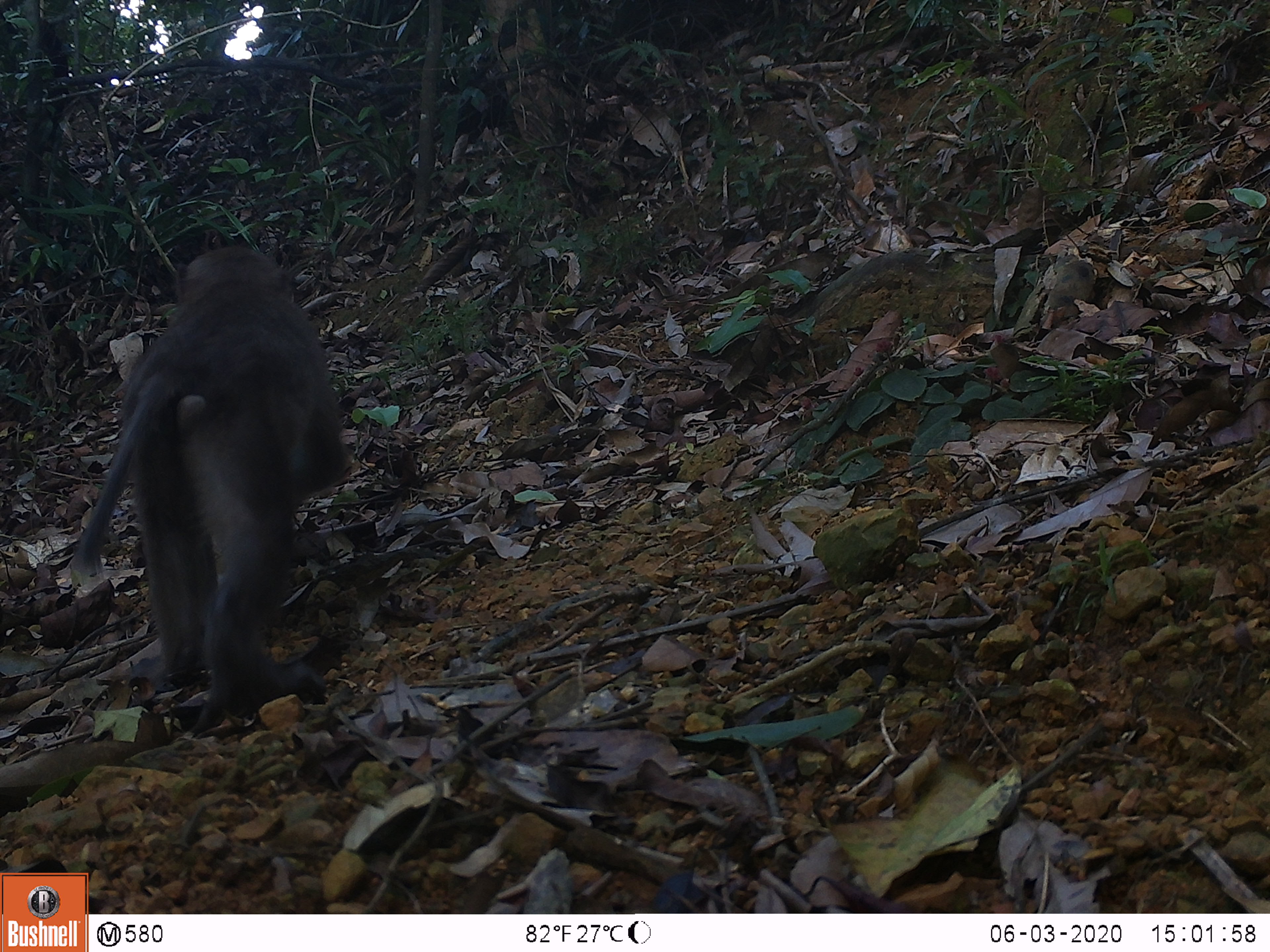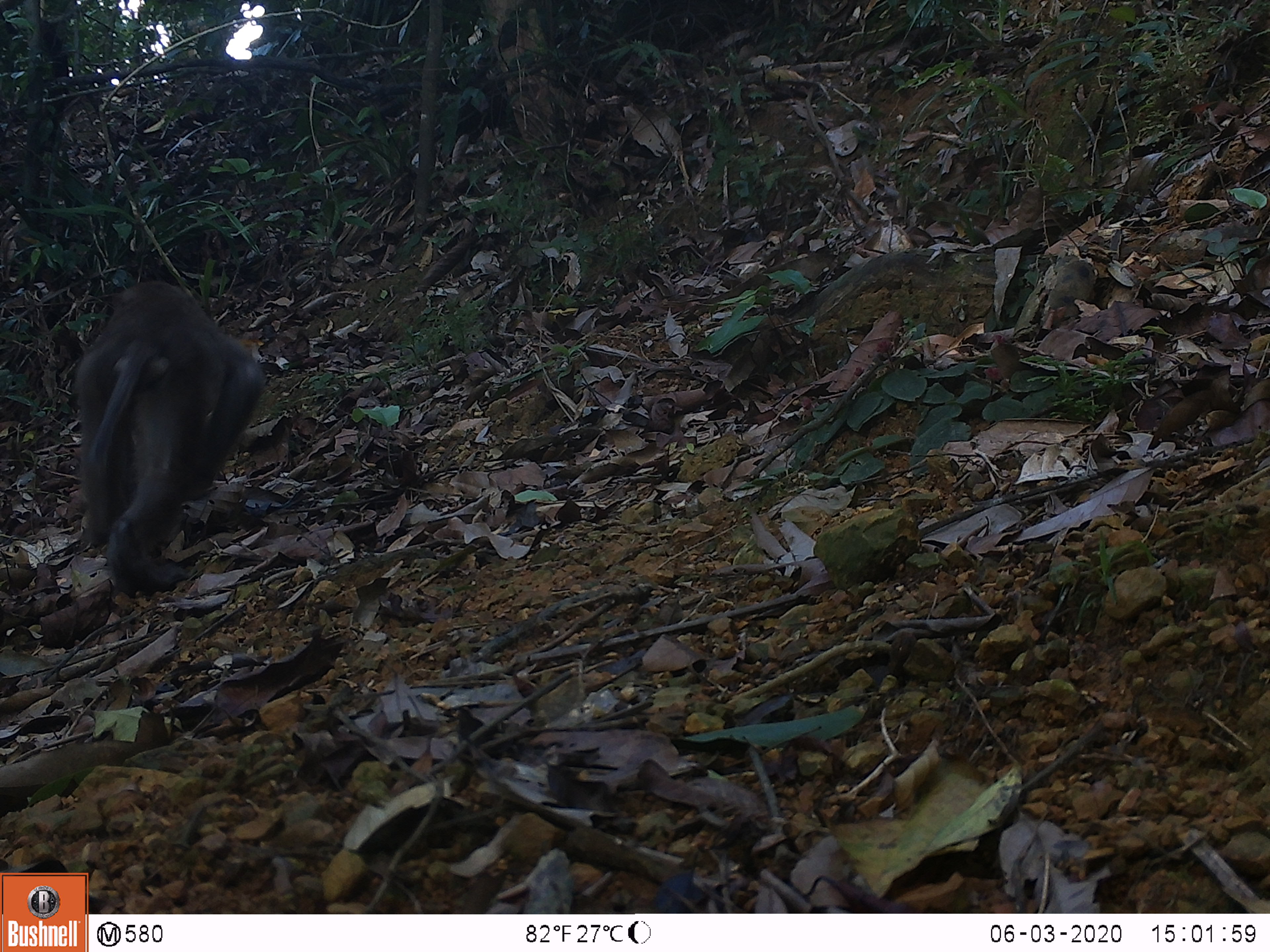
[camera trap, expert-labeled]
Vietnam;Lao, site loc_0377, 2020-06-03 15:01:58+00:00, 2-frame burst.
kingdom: Animalia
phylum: Chordata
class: Mammalia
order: Primates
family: Cercopithecidae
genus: Macaca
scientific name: Macaca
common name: macaques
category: assam or rhesus macaque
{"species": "assam or rhesus macaque (macaques) (Macaca)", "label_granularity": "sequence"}